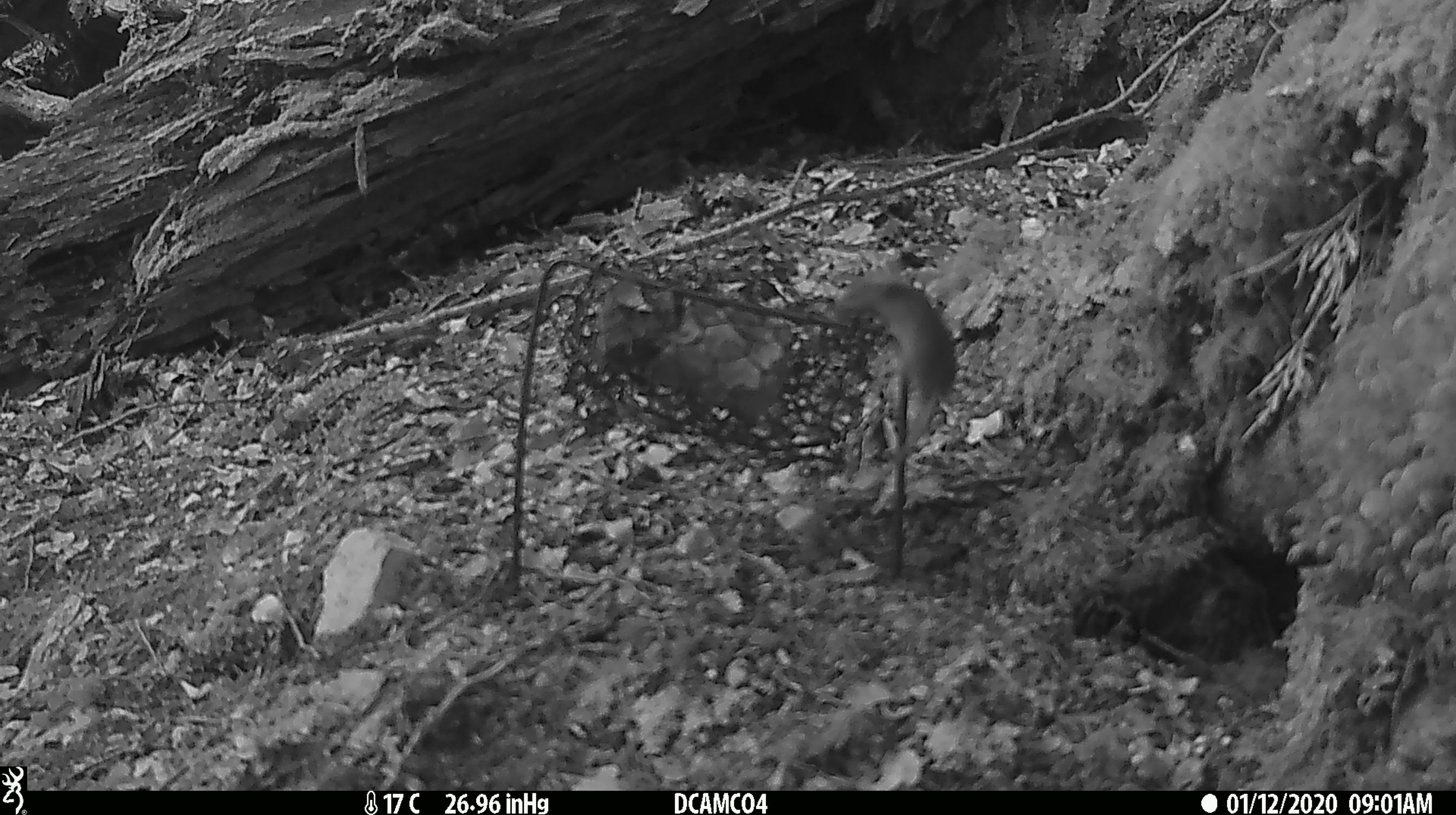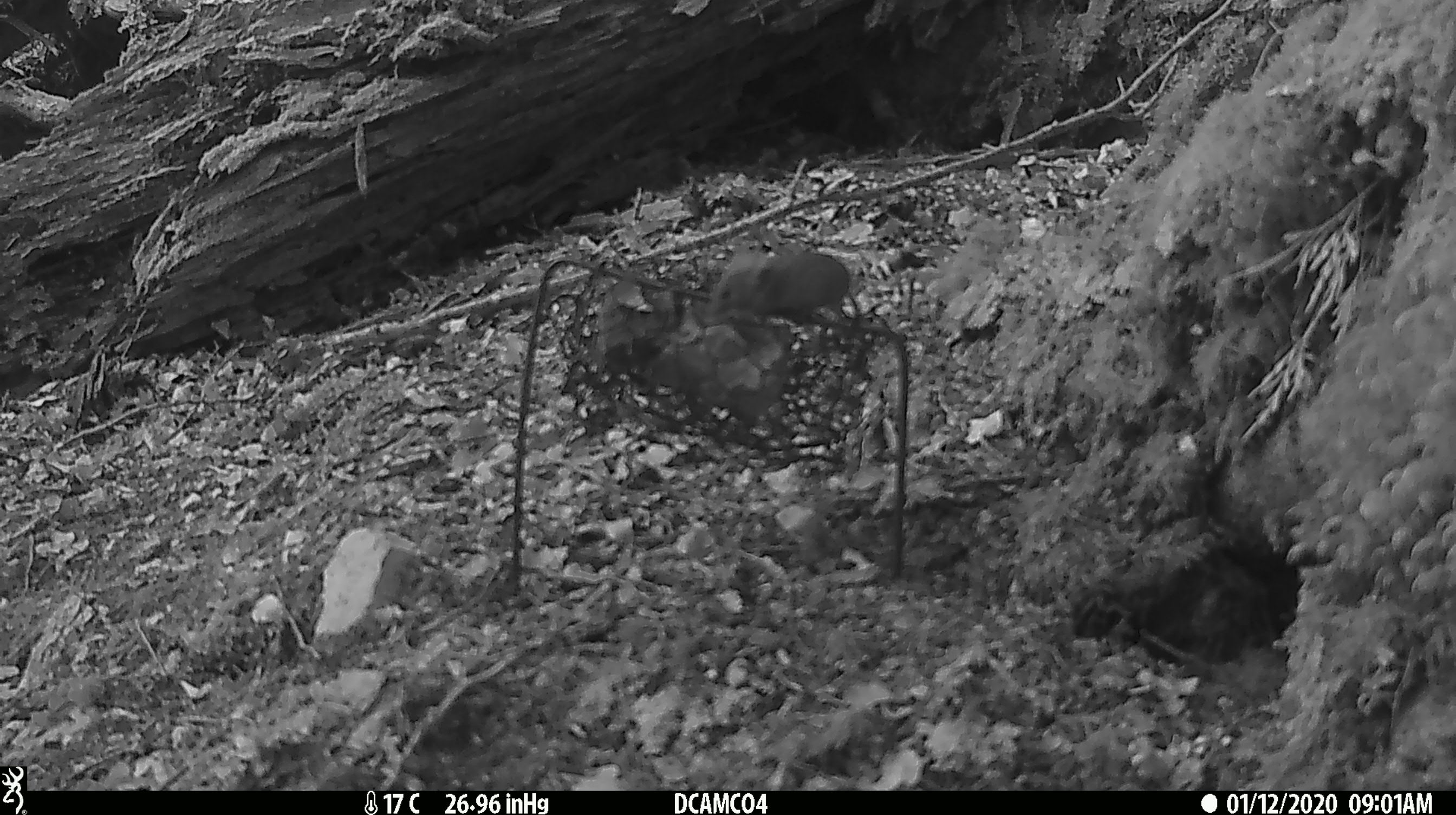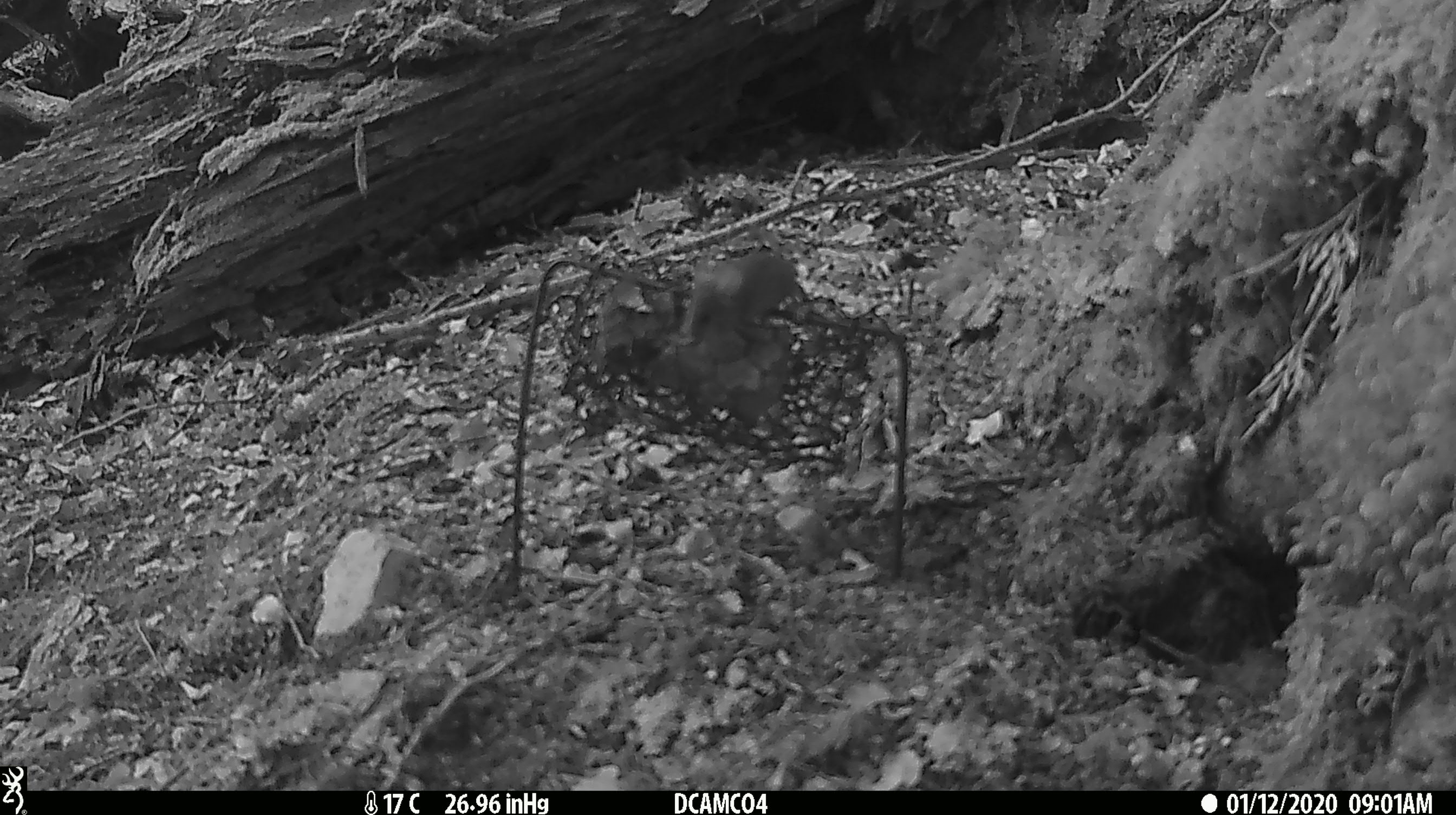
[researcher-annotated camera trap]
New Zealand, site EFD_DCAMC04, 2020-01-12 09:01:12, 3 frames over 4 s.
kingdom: Animalia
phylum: Chordata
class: Mammalia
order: Rodentia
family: Muridae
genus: Mus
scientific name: Mus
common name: mouse